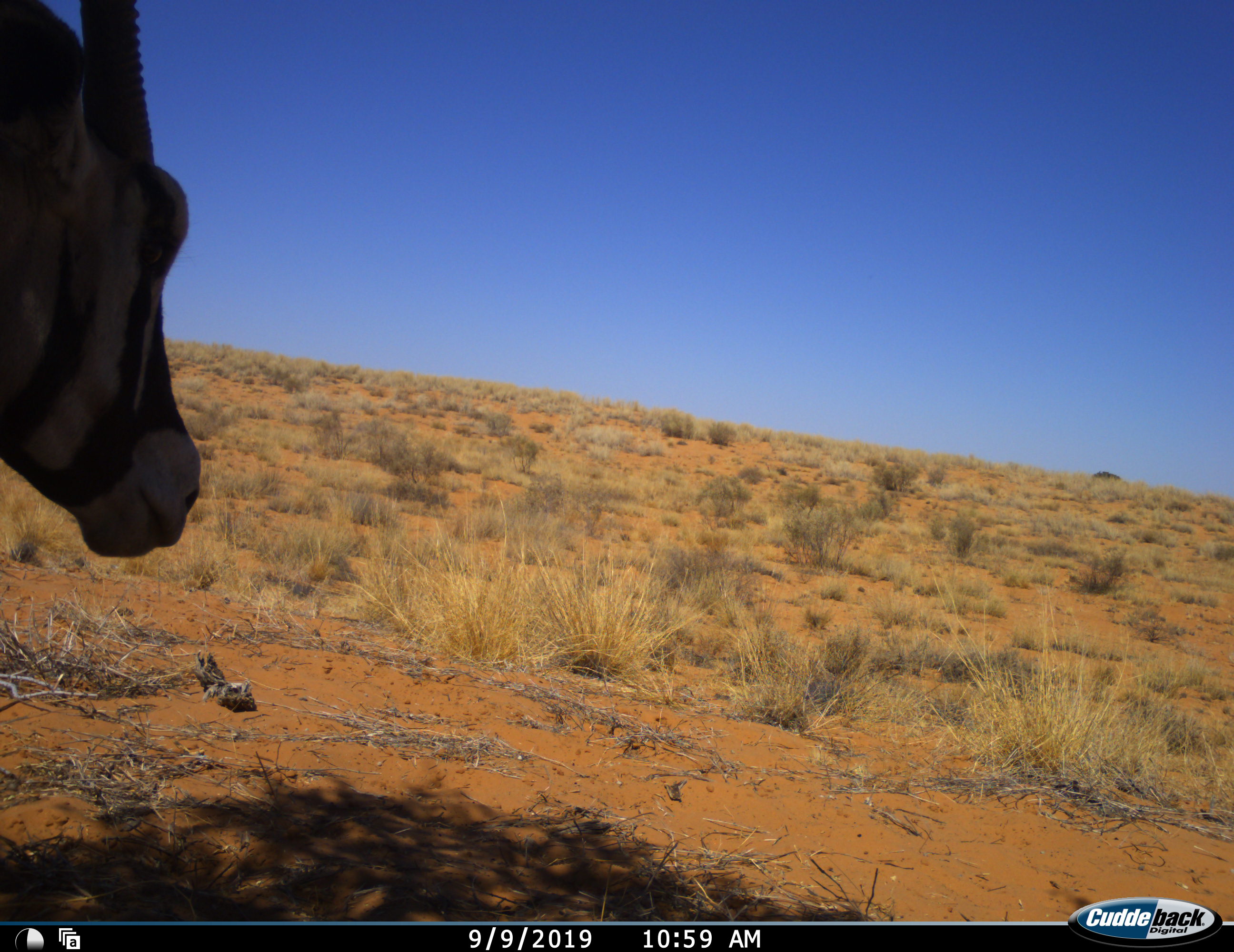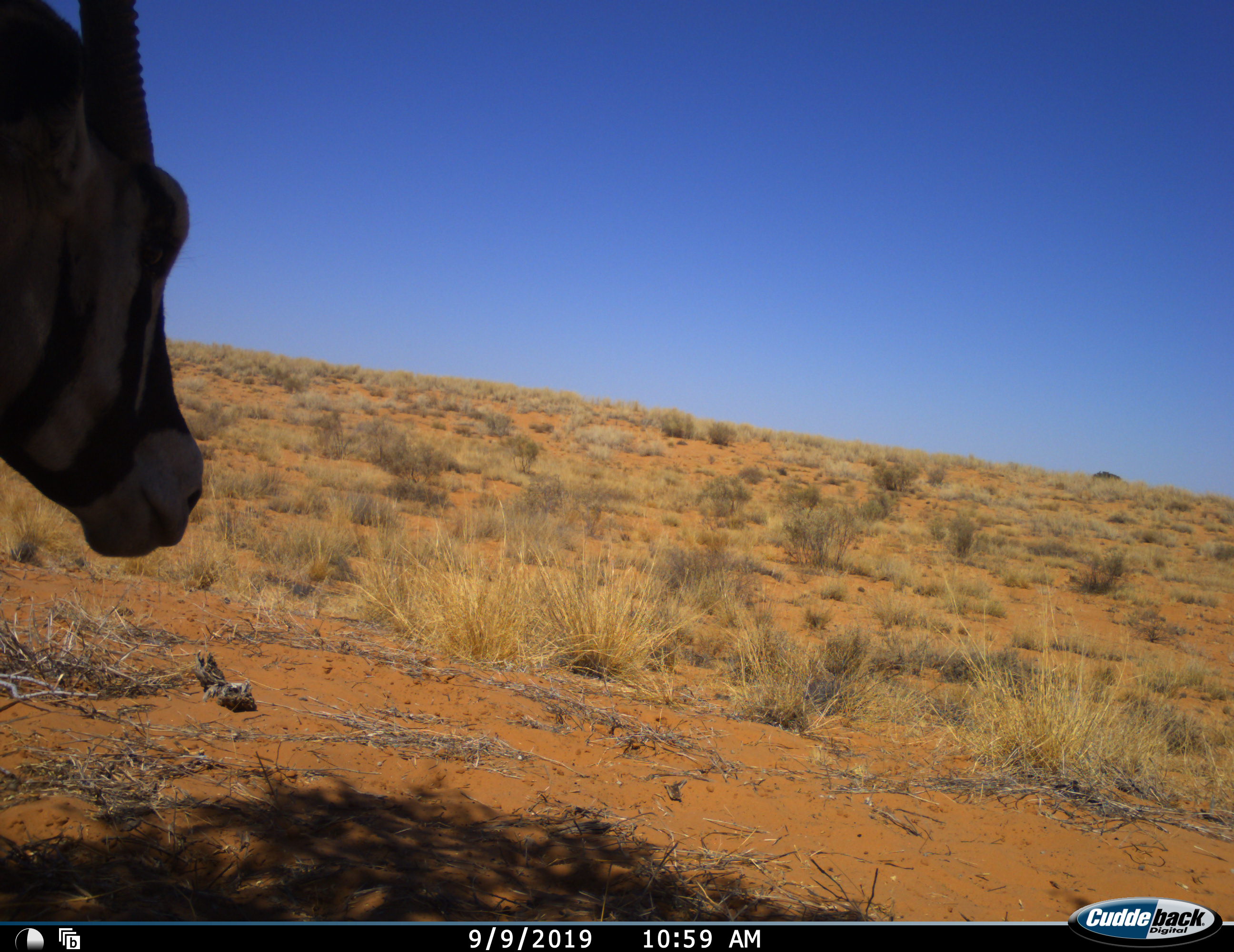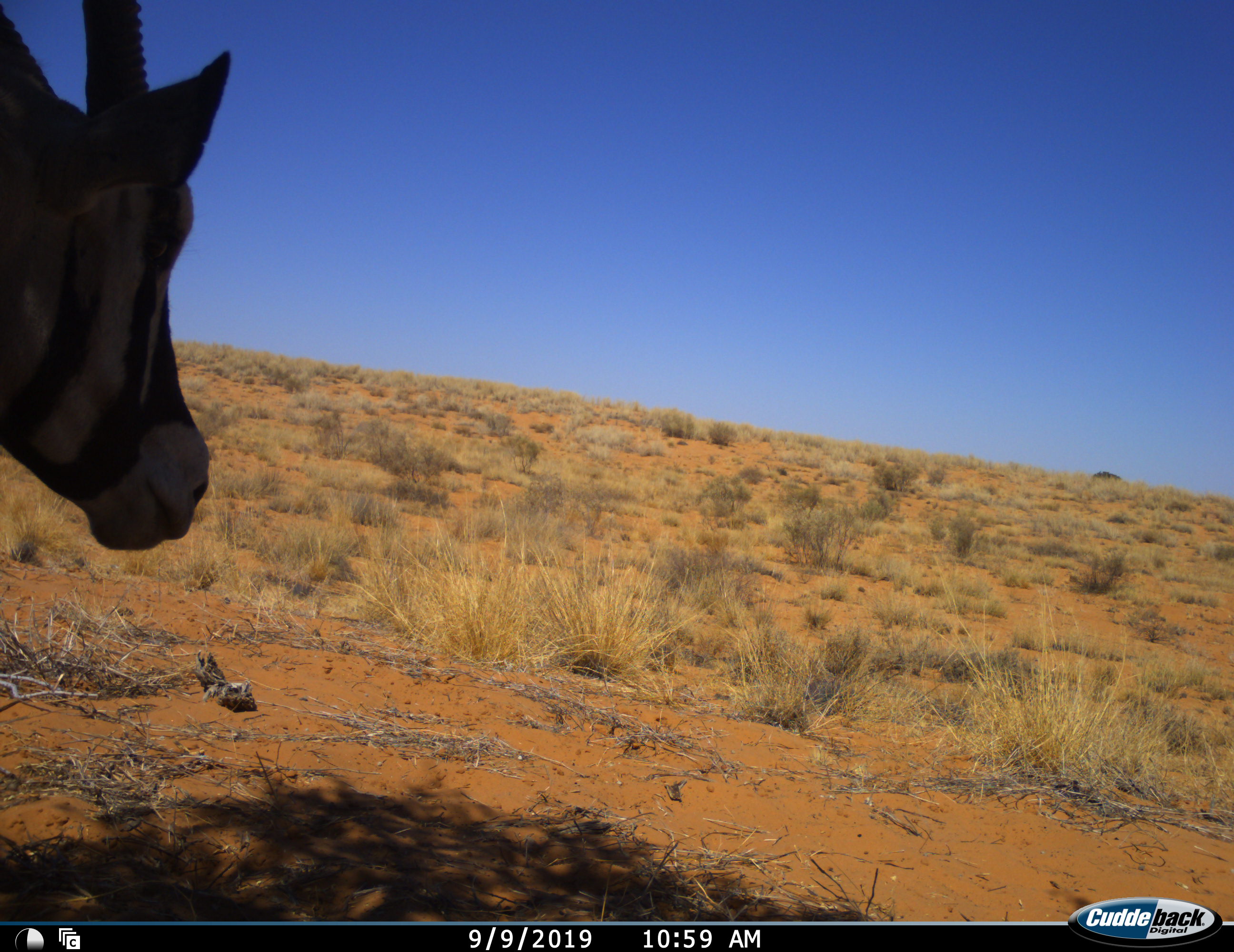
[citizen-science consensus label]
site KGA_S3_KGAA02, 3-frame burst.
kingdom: Animalia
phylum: Chordata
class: Mammalia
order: Artiodactyla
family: Bovidae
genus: Oryx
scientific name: Oryx gazella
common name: gemsbok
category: oryx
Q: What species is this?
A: Oryx (gemsbok) (Oryx gazella).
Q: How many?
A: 1.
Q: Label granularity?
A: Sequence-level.